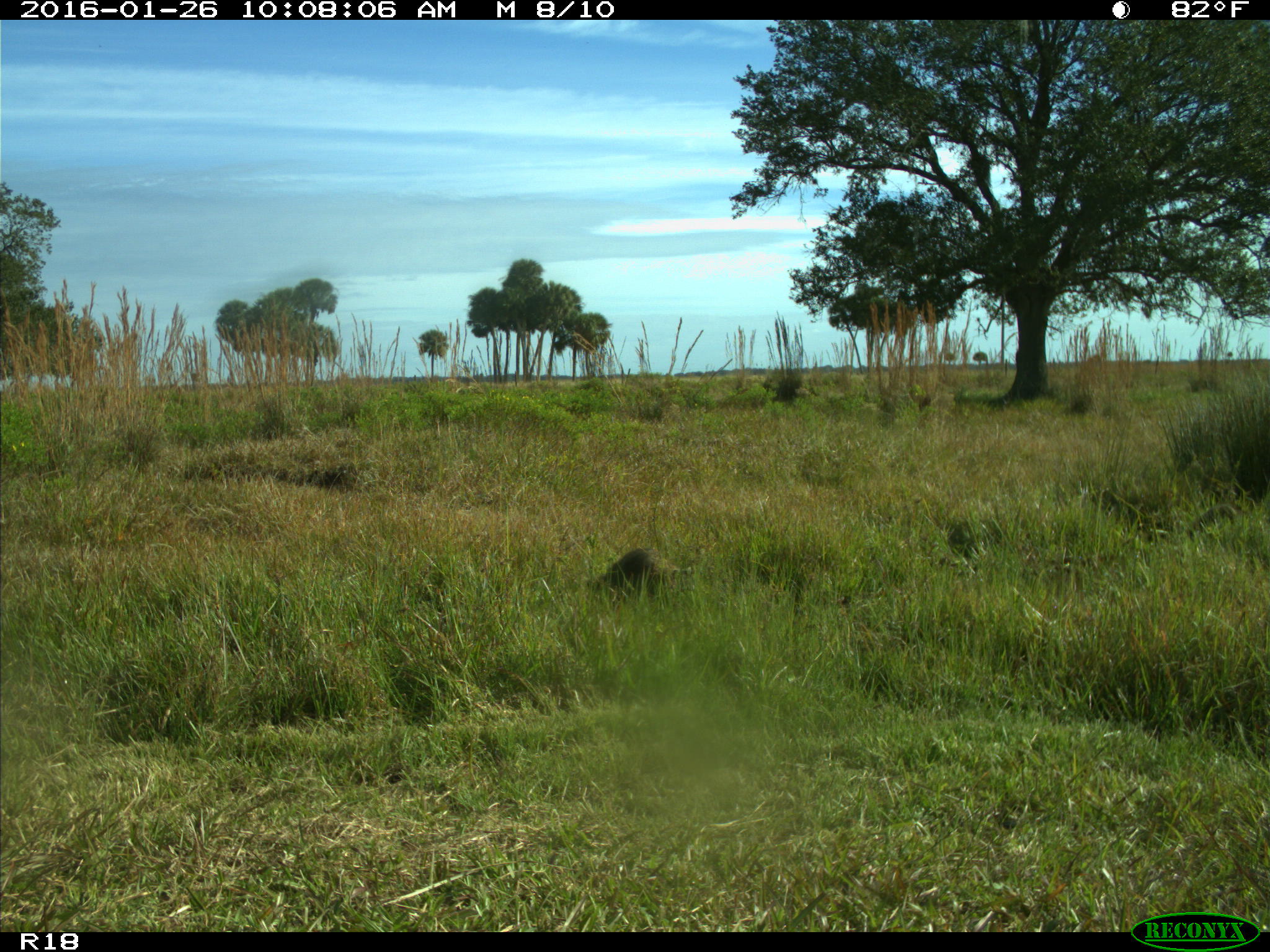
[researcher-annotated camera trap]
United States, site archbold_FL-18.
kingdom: Animalia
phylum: Chordata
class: Mammalia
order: Carnivora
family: Procyonidae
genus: Procyon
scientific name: Procyon lotor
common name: common raccoon